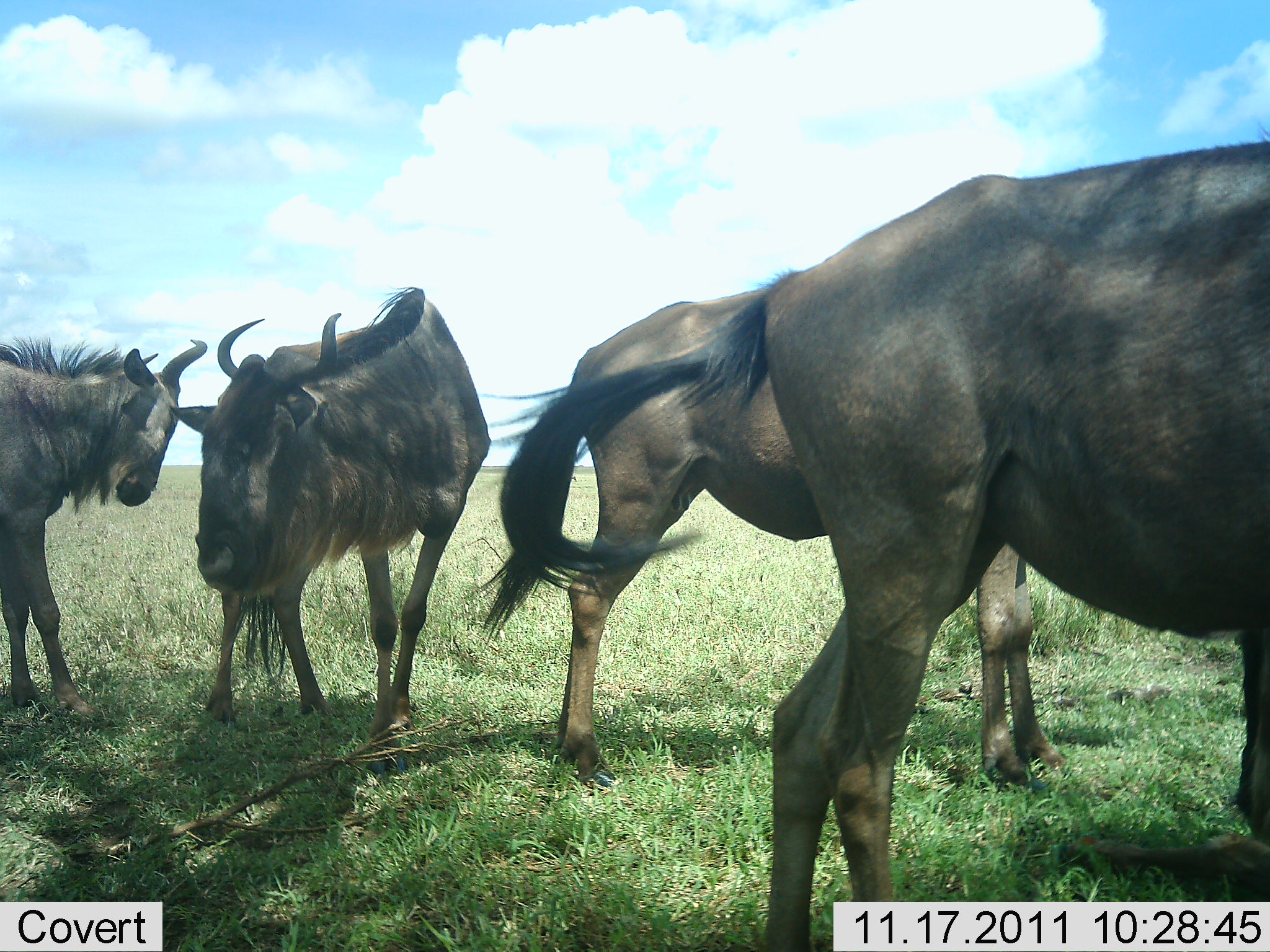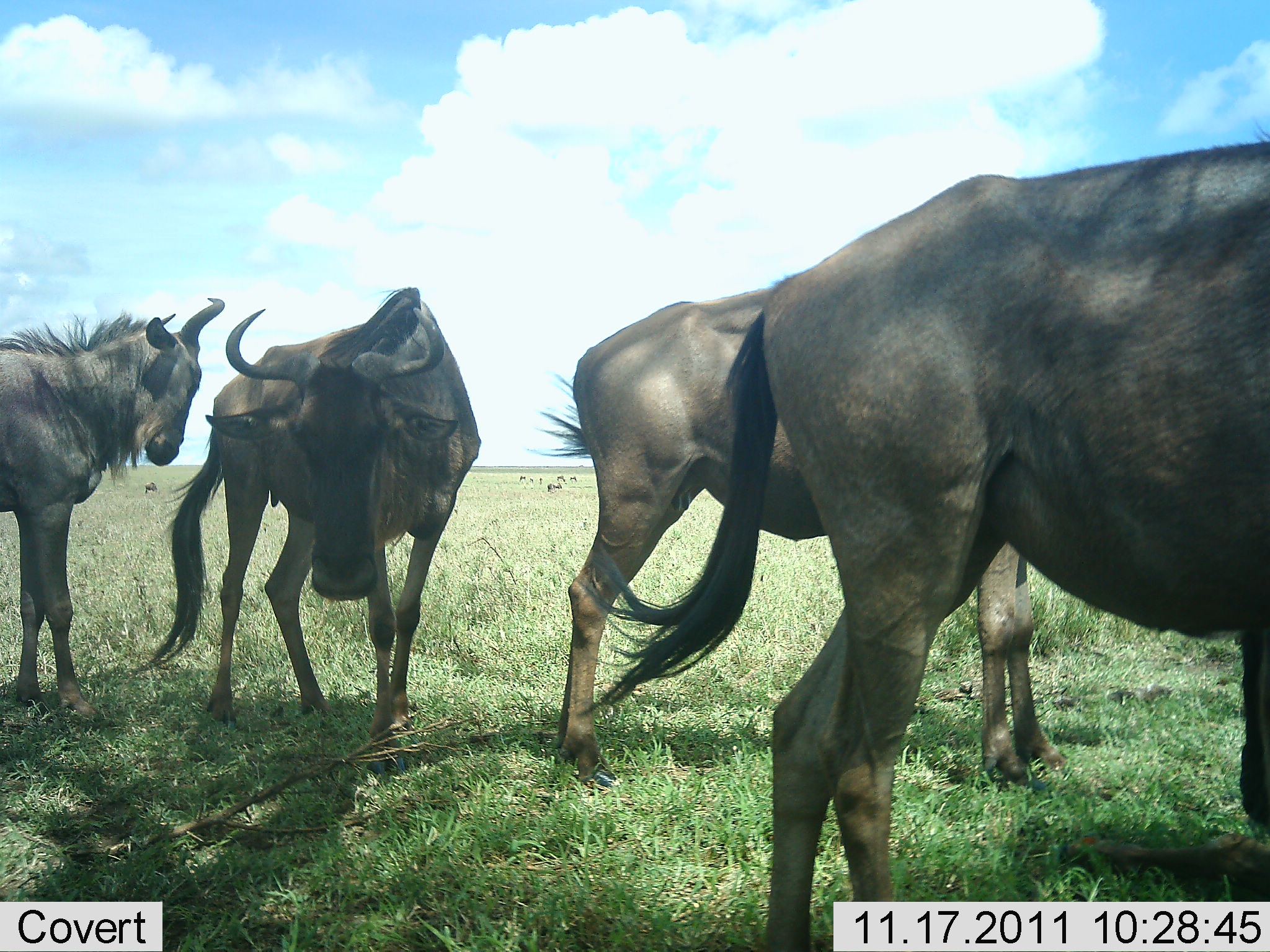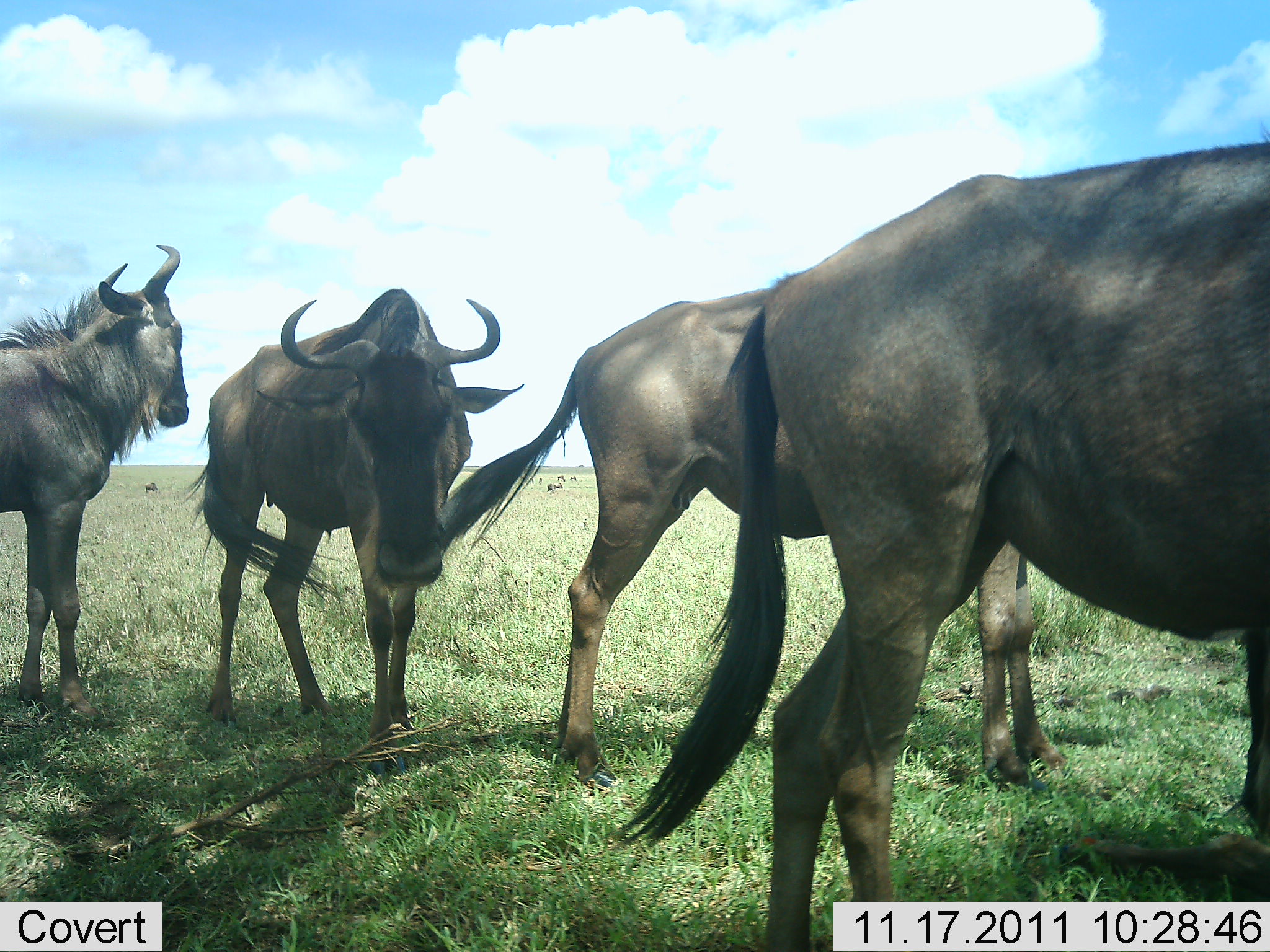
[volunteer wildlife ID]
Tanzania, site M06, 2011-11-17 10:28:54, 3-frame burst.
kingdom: Animalia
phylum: Chordata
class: Mammalia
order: Artiodactyla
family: Bovidae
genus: Connochaetes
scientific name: Connochaetes taurinus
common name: blue wildebeest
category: wildebeest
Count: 4.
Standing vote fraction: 100%.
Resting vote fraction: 8%.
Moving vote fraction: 8%.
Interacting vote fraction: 17%.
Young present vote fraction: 0%.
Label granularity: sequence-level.